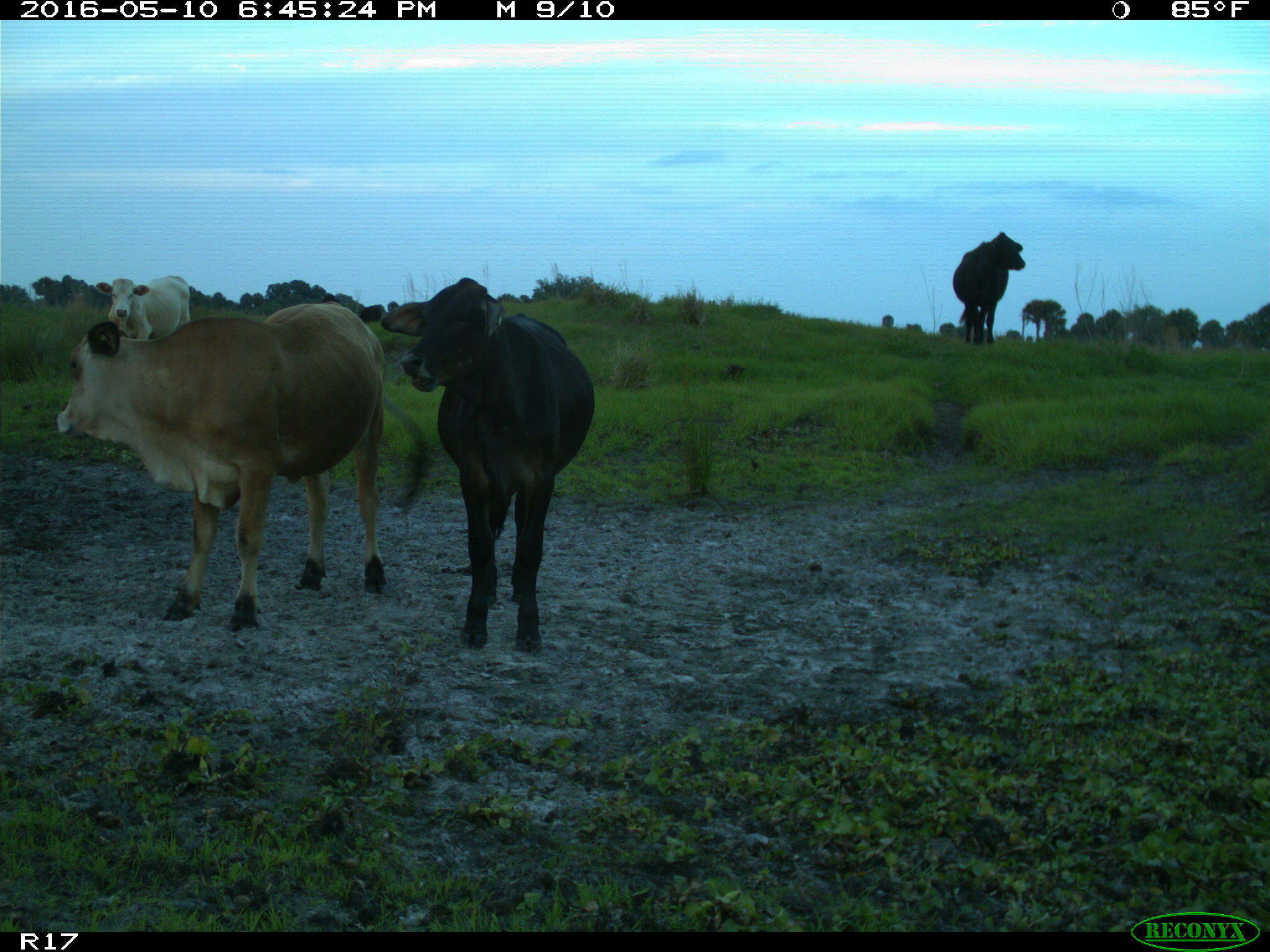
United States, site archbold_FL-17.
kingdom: Animalia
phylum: Chordata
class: Mammalia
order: Artiodactyla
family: Bovidae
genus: Bos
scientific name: Bos taurus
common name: domestic cow